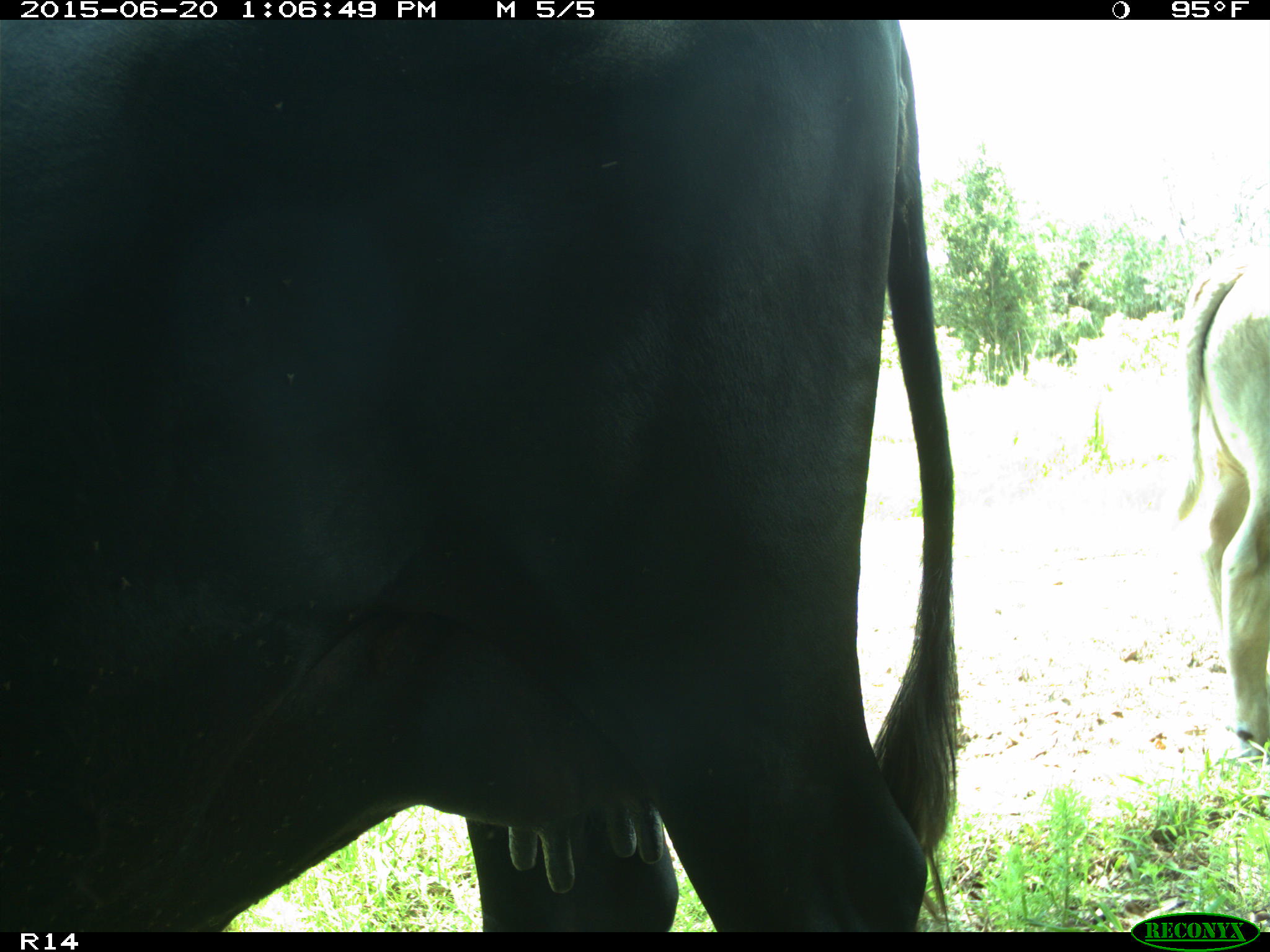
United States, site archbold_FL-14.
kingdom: Animalia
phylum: Chordata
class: Mammalia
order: Artiodactyla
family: Bovidae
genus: Bos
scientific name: Bos taurus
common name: domestic cow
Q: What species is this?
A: Bos taurus (domestic cow).